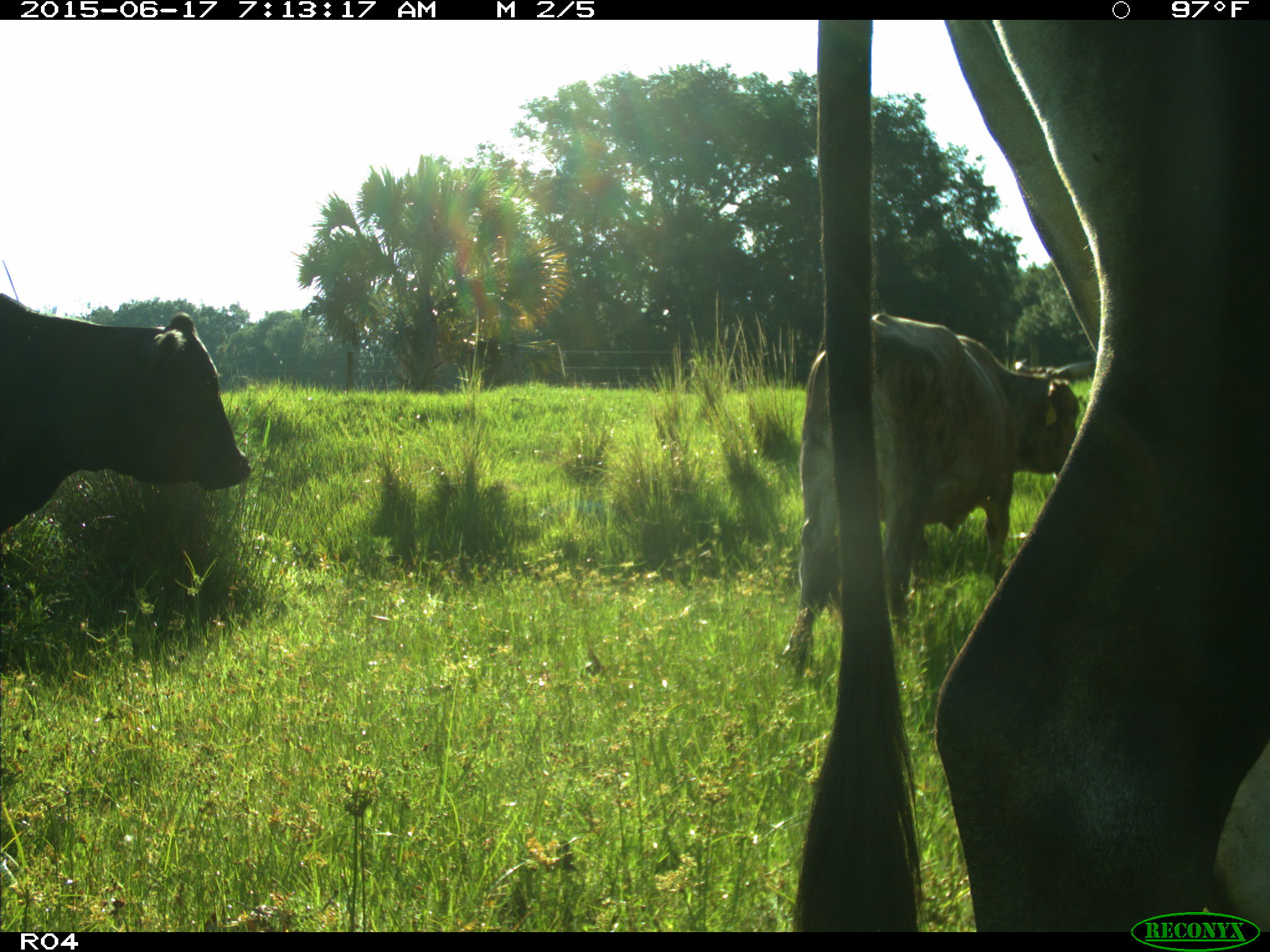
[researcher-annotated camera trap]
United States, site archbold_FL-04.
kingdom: Animalia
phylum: Chordata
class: Mammalia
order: Artiodactyla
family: Bovidae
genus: Bos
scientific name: Bos taurus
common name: domestic cow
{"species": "Bos taurus (domestic cow)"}